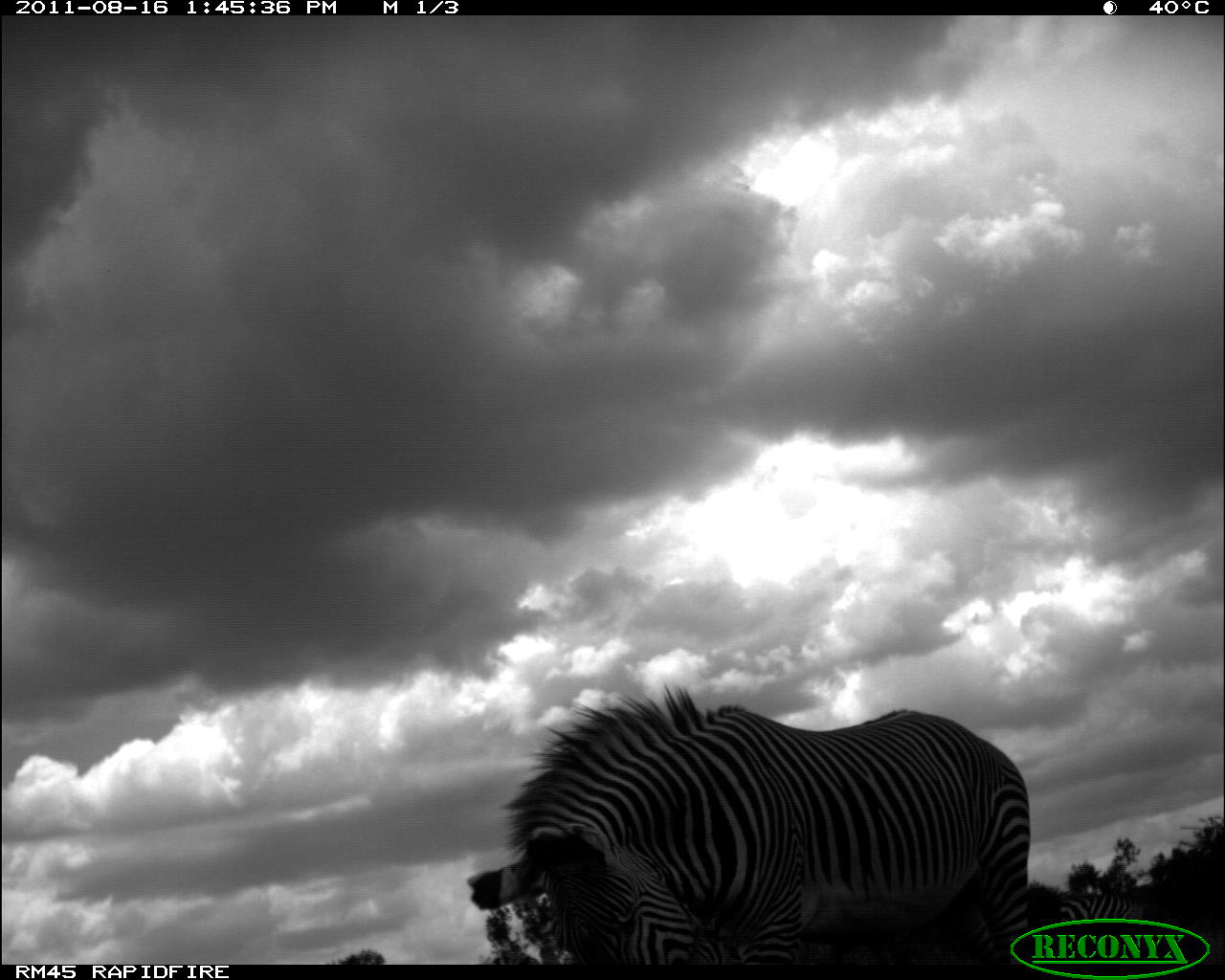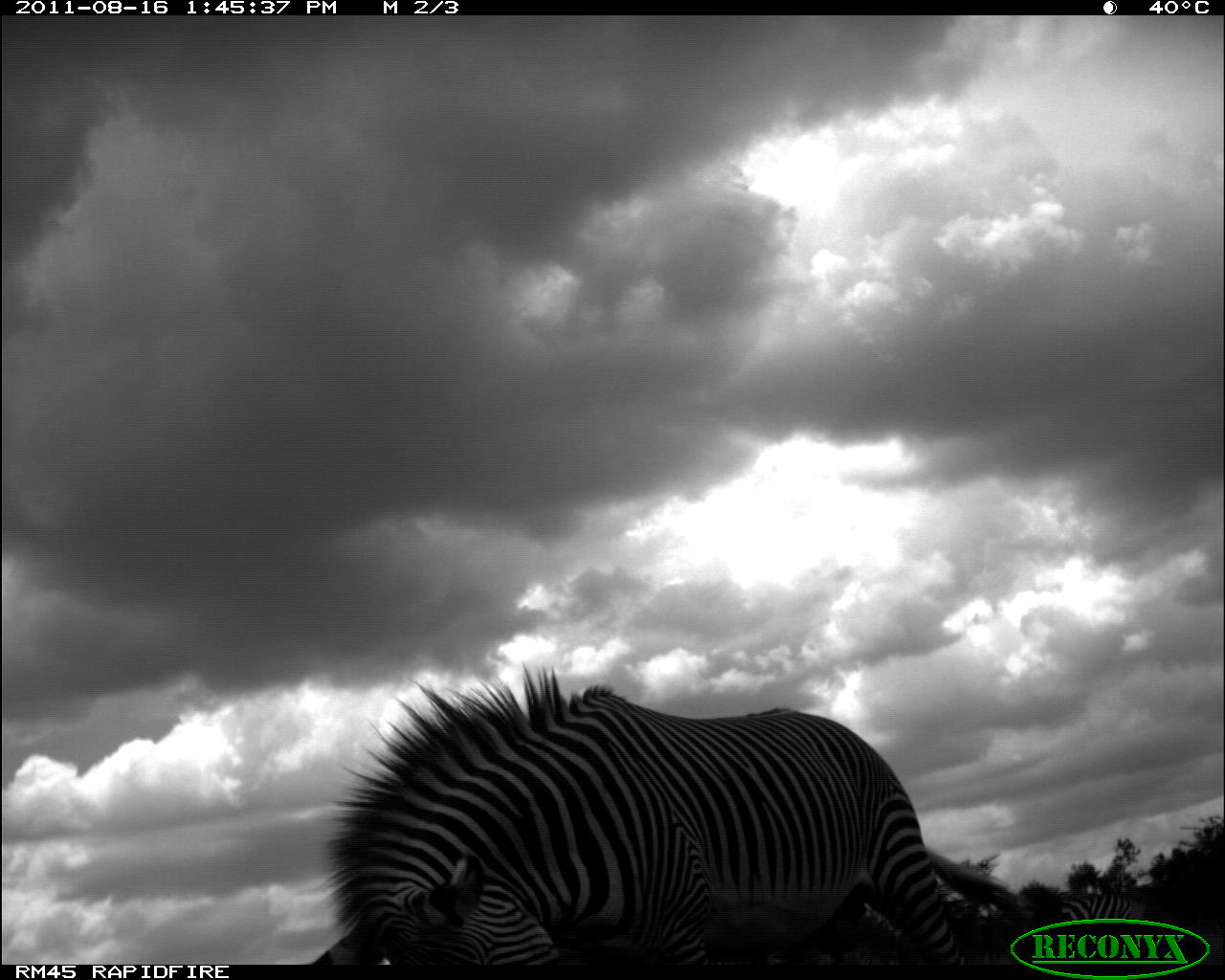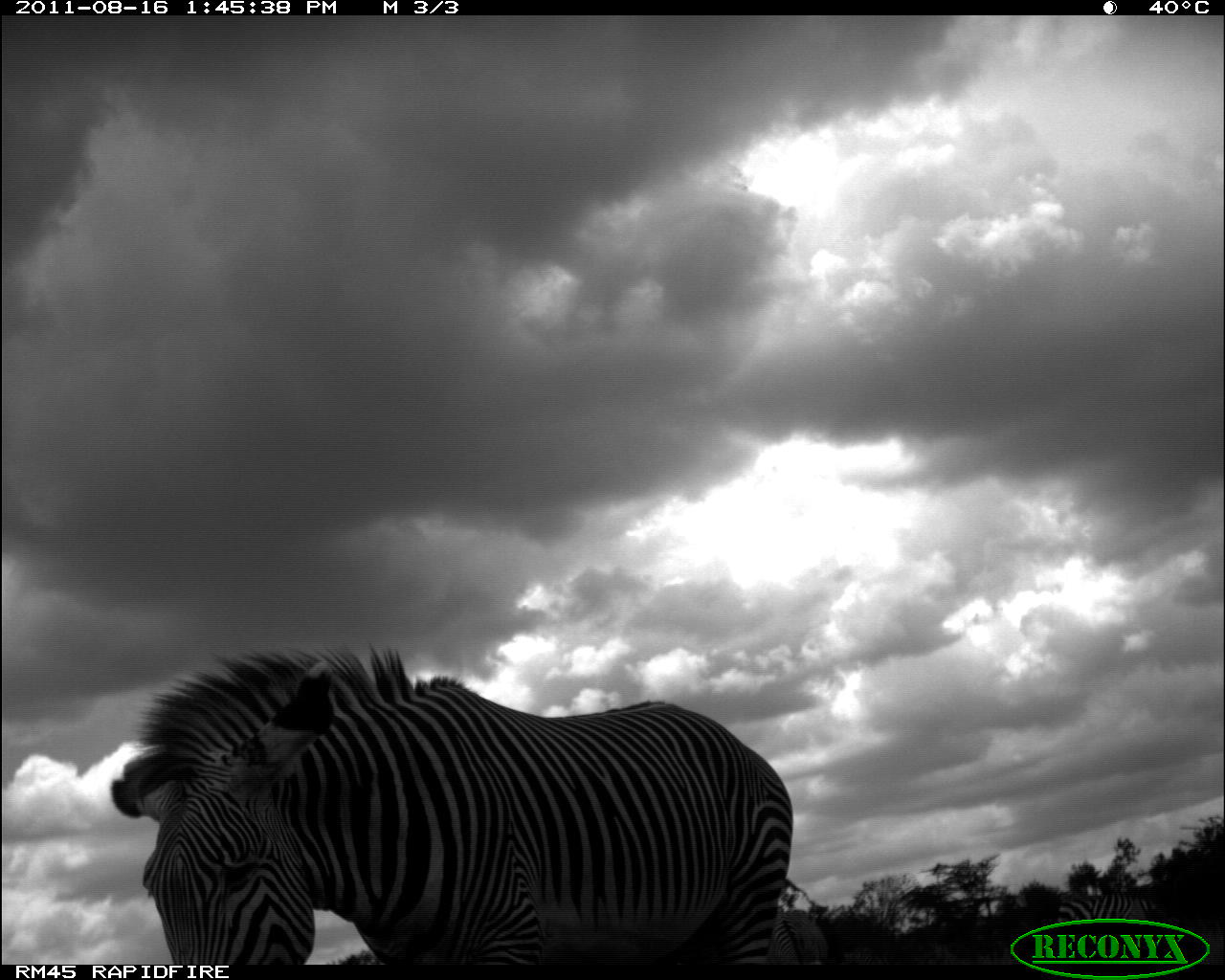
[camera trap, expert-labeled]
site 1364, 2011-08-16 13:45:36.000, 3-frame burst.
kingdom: Animalia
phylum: Chordata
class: Mammalia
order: Perissodactyla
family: Equidae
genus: Equus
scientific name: Equus grevyi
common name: grévy's zebra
Equus grevyi (grévy's zebra), count 2.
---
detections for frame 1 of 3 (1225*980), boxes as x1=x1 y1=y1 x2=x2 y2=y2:
equus grevyi: x1=465 y1=681 x2=1034 y2=964; x1=1057 y1=892 x2=1145 y2=921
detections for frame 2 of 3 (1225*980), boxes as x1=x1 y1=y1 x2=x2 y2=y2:
equus grevyi: x1=307 y1=660 x2=1040 y2=965; x1=1056 y1=892 x2=1150 y2=922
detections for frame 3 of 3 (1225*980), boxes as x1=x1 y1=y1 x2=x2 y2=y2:
equus grevyi: x1=104 y1=638 x2=796 y2=964; x1=766 y1=908 x2=831 y2=965; x1=1054 y1=889 x2=1155 y2=918